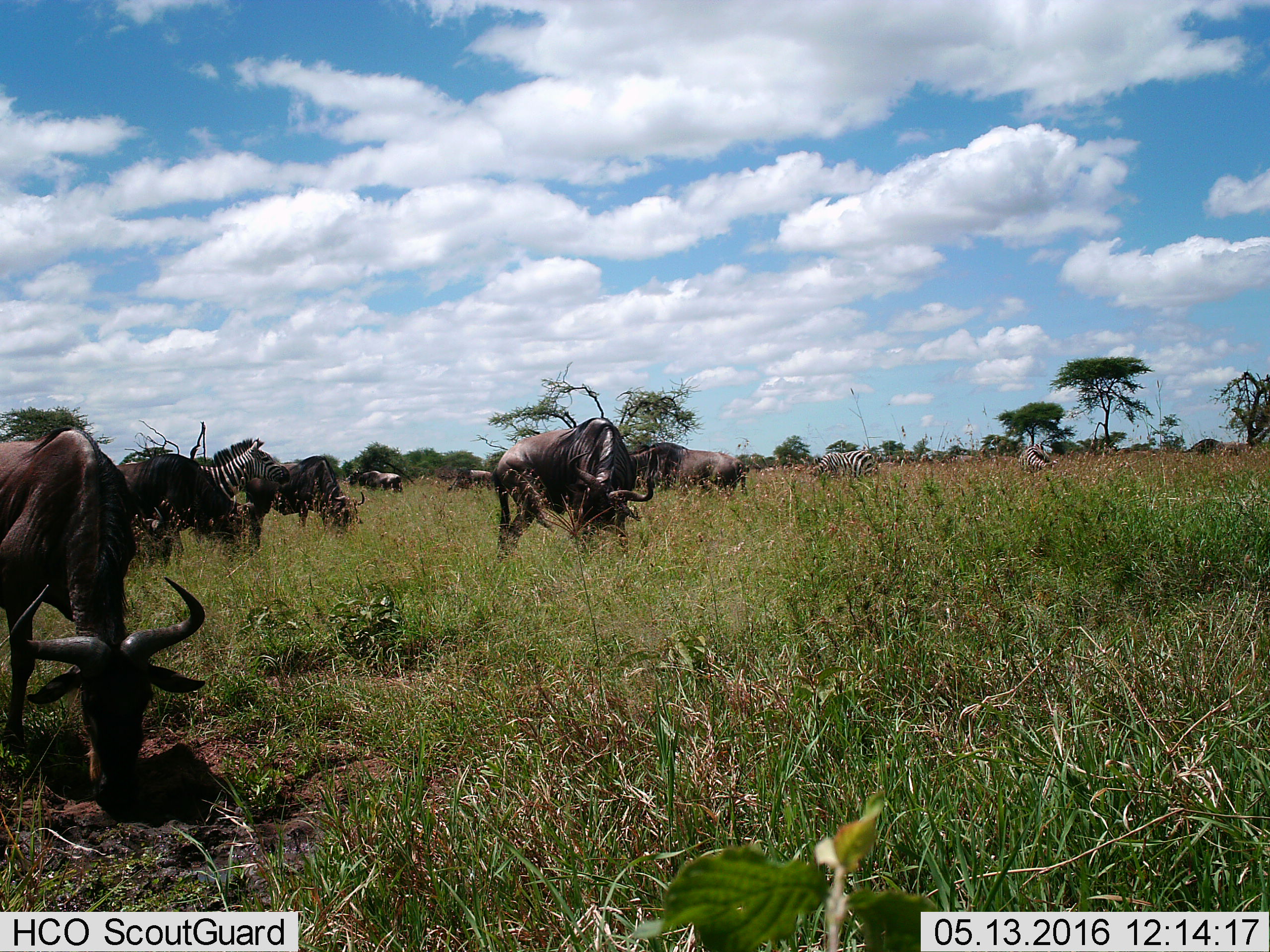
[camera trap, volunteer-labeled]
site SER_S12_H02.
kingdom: Animalia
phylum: Chordata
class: Mammalia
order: Artiodactyla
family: Bovidae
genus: Connochaetes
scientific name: Connochaetes taurinus taurinus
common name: blue wildebeest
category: wildebeestblue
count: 11-50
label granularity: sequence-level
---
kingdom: Animalia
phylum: Chordata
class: Mammalia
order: Perissodactyla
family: Equidae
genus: Equus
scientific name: Equus quagga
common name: plains zebra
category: zebraplains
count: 3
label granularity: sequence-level